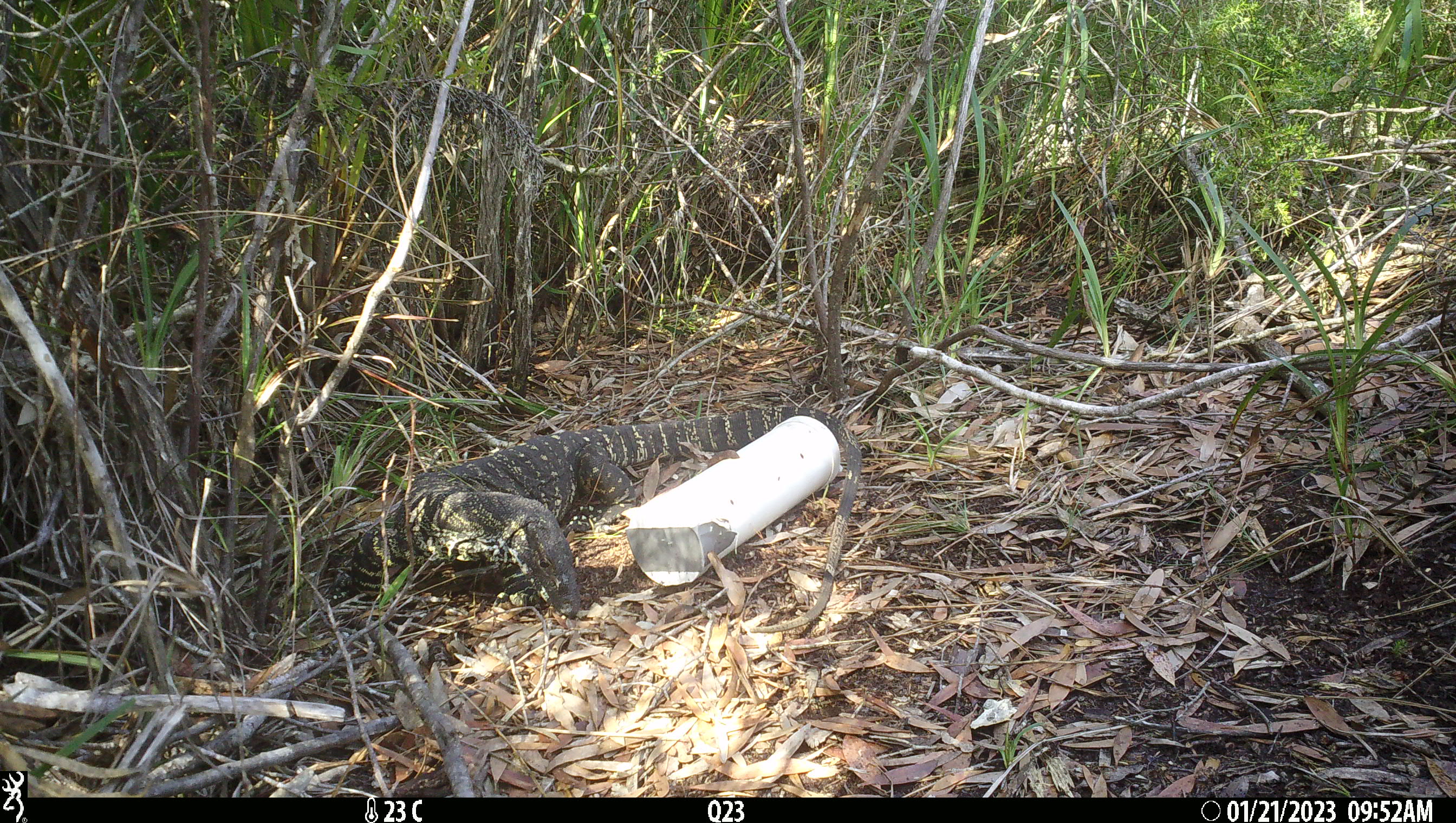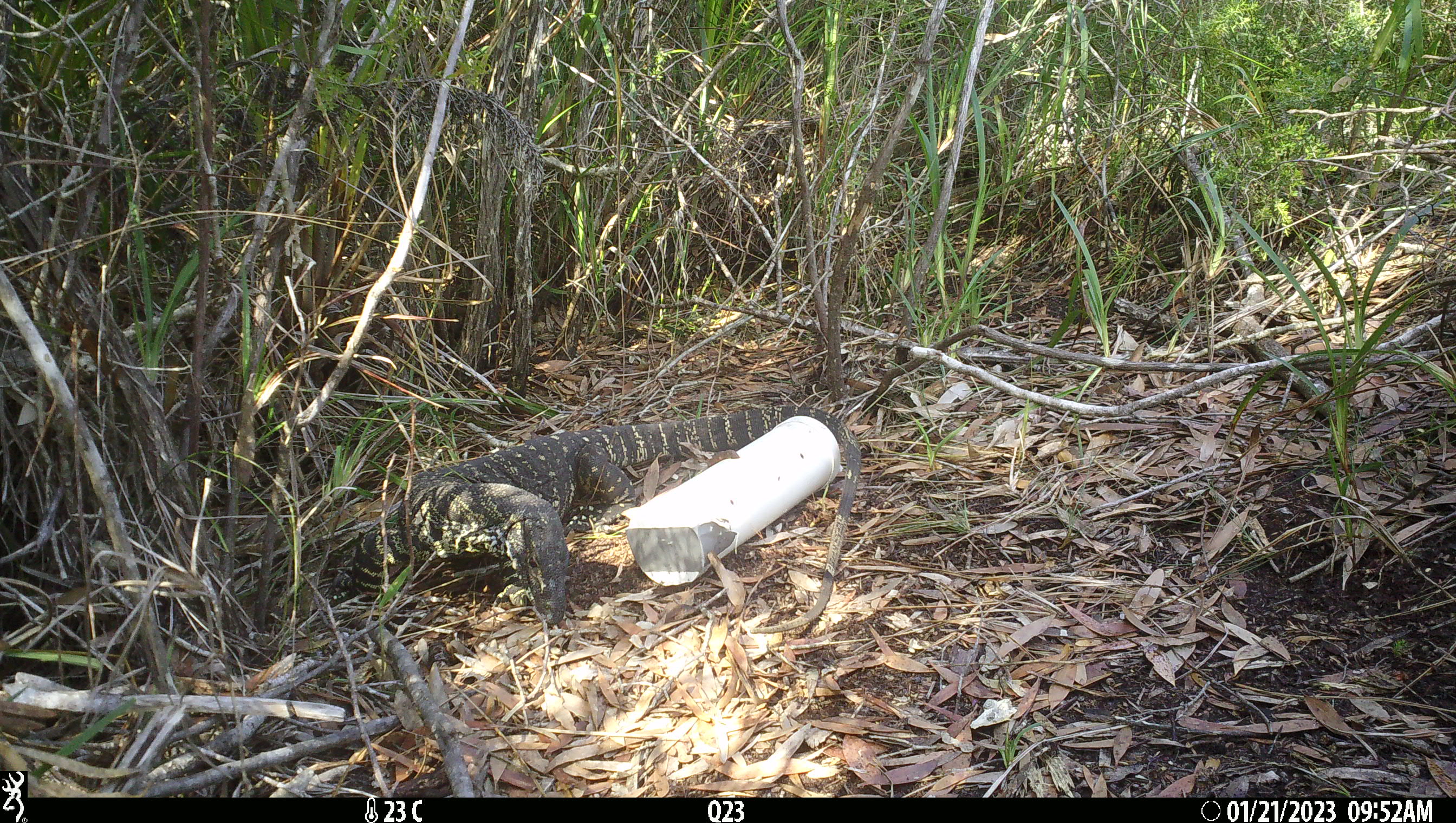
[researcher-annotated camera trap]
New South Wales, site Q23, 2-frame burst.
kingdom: Animalia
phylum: Chordata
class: Reptilia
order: Squamata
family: Varanidae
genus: Varanus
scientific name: Varanus varius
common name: lace monitor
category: goanna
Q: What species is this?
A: Goanna (lace monitor) (Varanus varius).